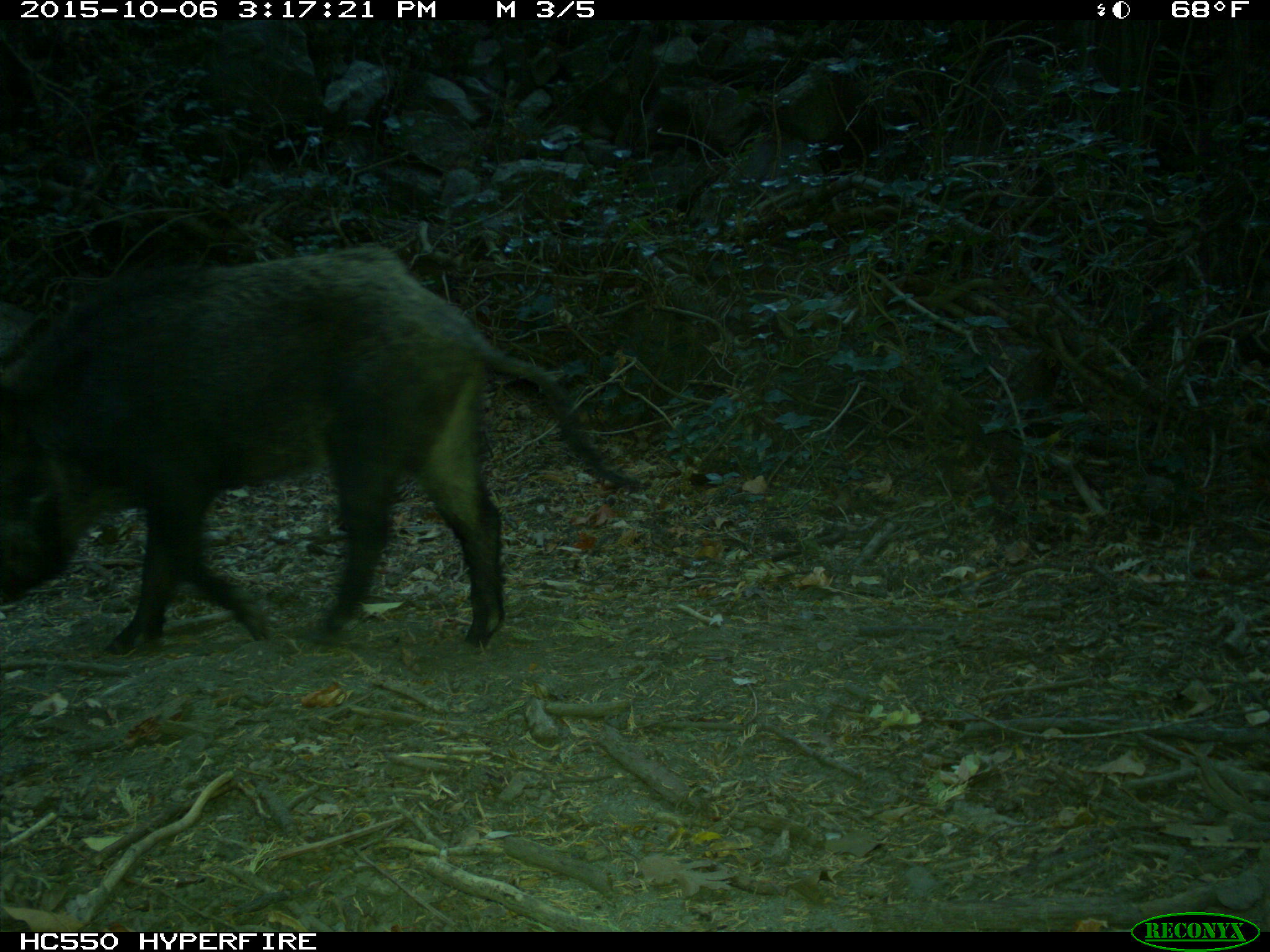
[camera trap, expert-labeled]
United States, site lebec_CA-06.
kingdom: Animalia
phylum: Chordata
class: Mammalia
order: Artiodactyla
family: Suidae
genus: Sus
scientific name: Sus scrofa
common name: wild boar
Sus scrofa (wild boar).